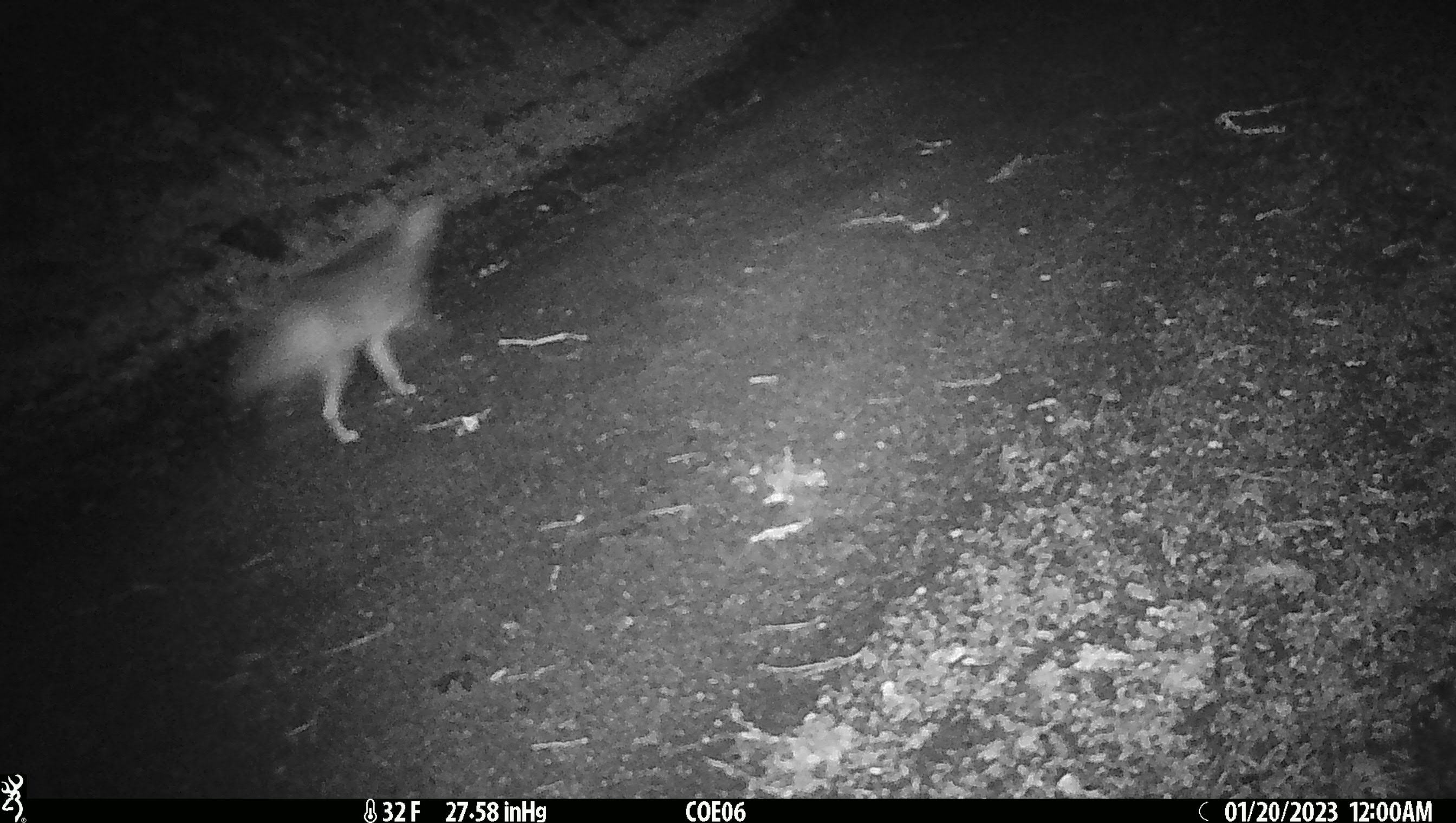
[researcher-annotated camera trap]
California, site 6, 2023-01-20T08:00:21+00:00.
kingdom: Animalia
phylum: Chordata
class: Mammalia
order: Carnivora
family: Canidae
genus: Canis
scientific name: Canis latrans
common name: coyote